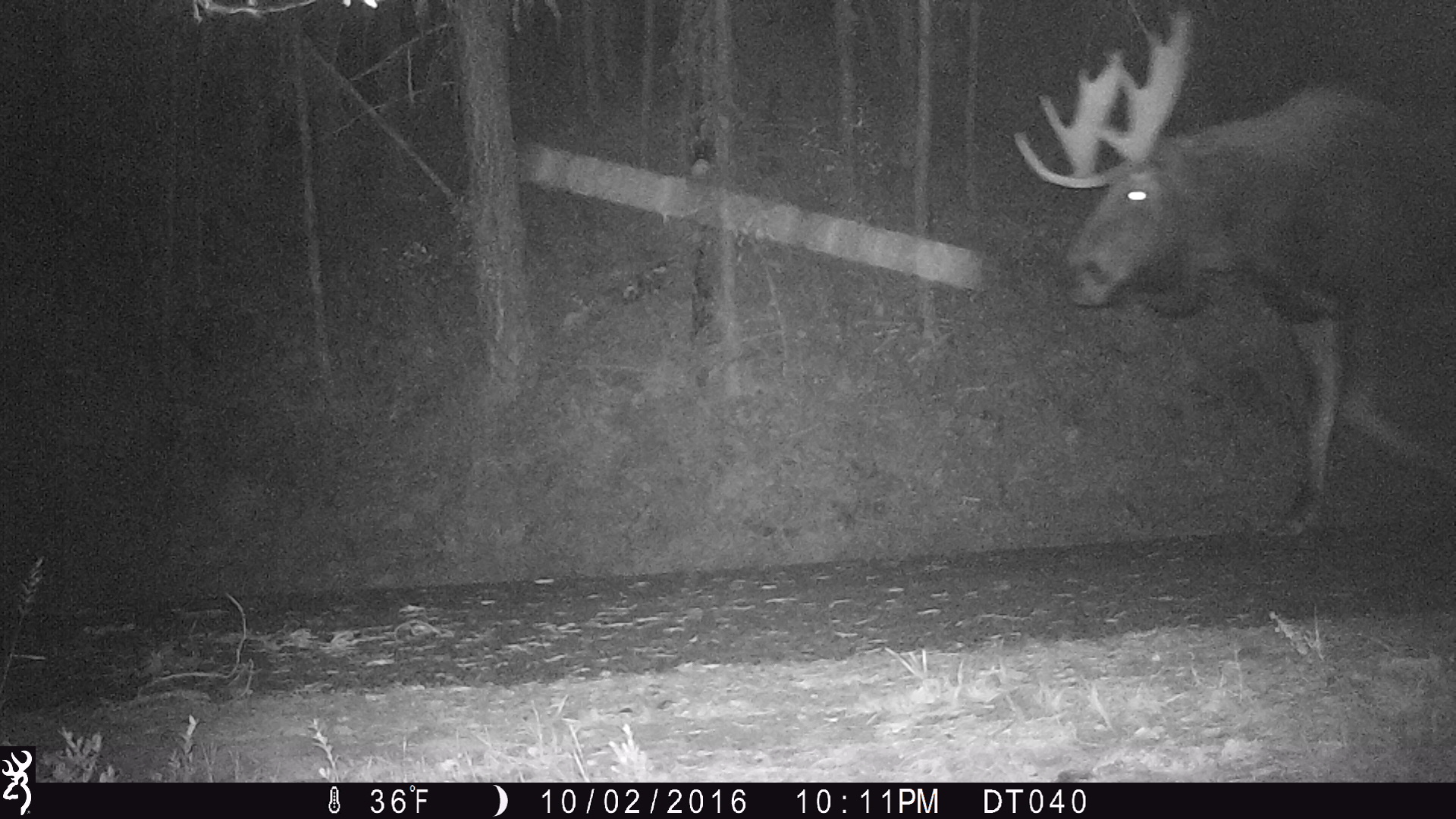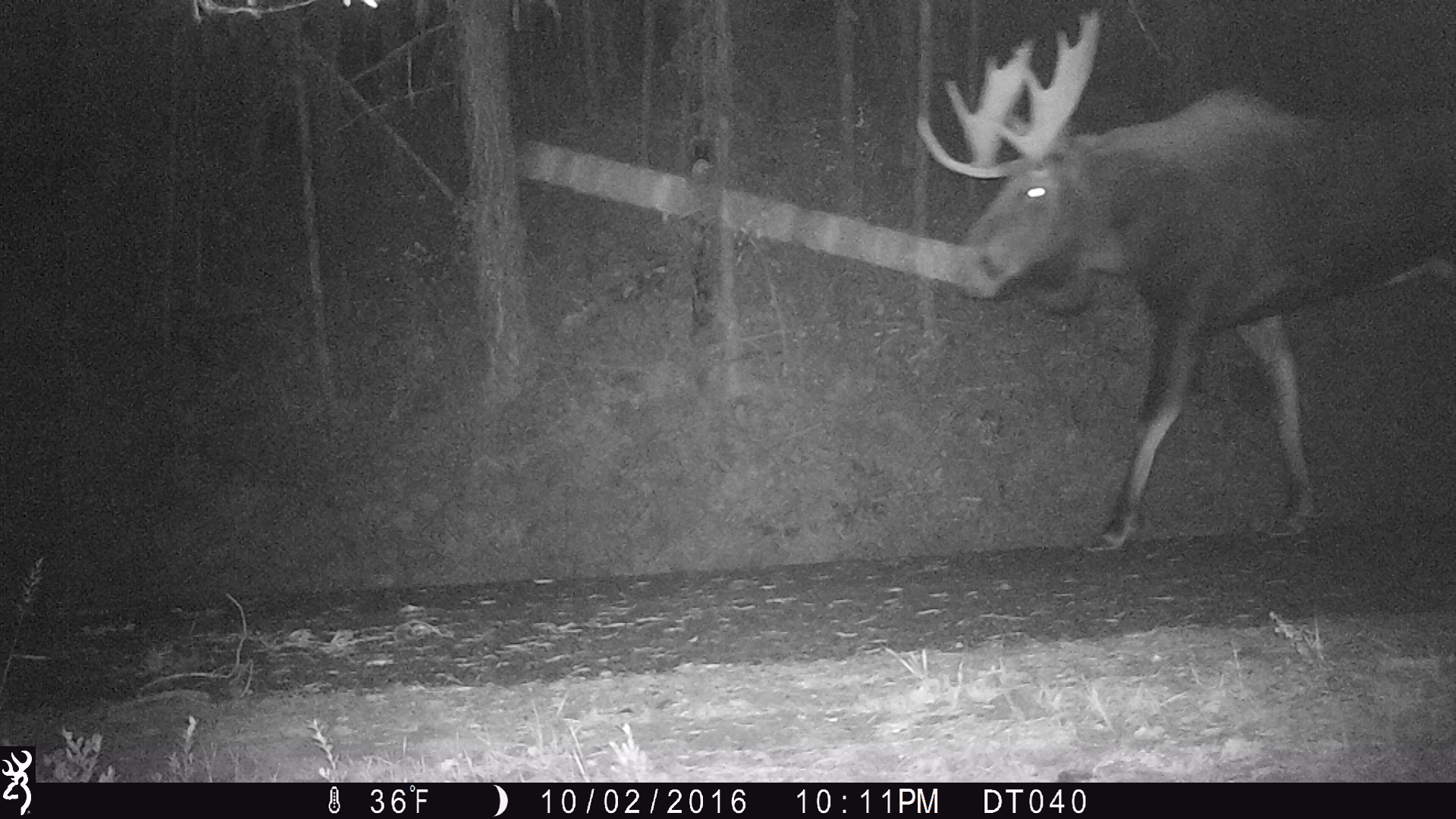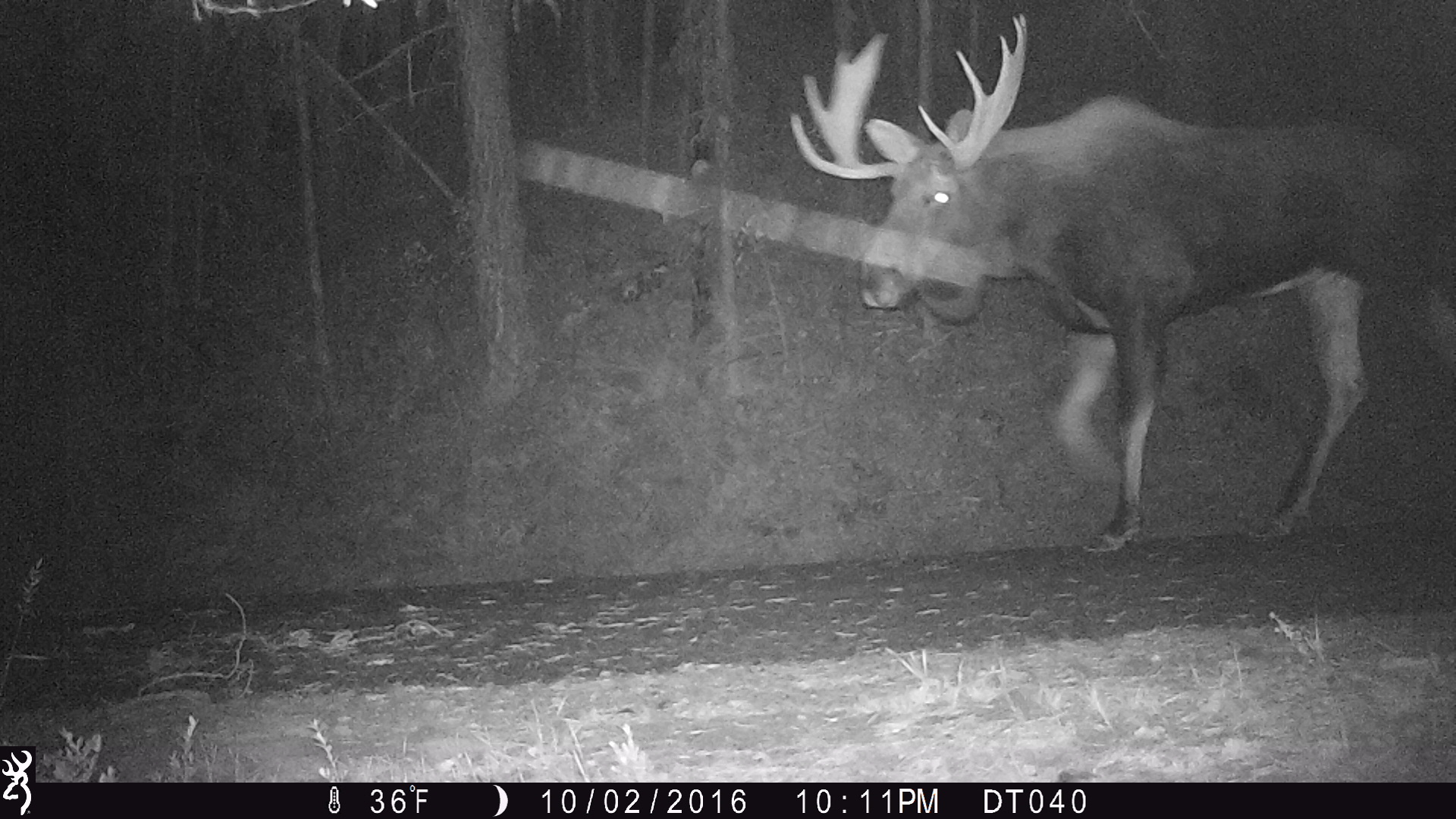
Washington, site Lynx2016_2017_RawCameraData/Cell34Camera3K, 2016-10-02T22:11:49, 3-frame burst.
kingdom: Animalia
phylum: Chordata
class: Mammalia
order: Artiodactyla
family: Cervidae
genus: Alces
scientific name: Alces alces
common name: moose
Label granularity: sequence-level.